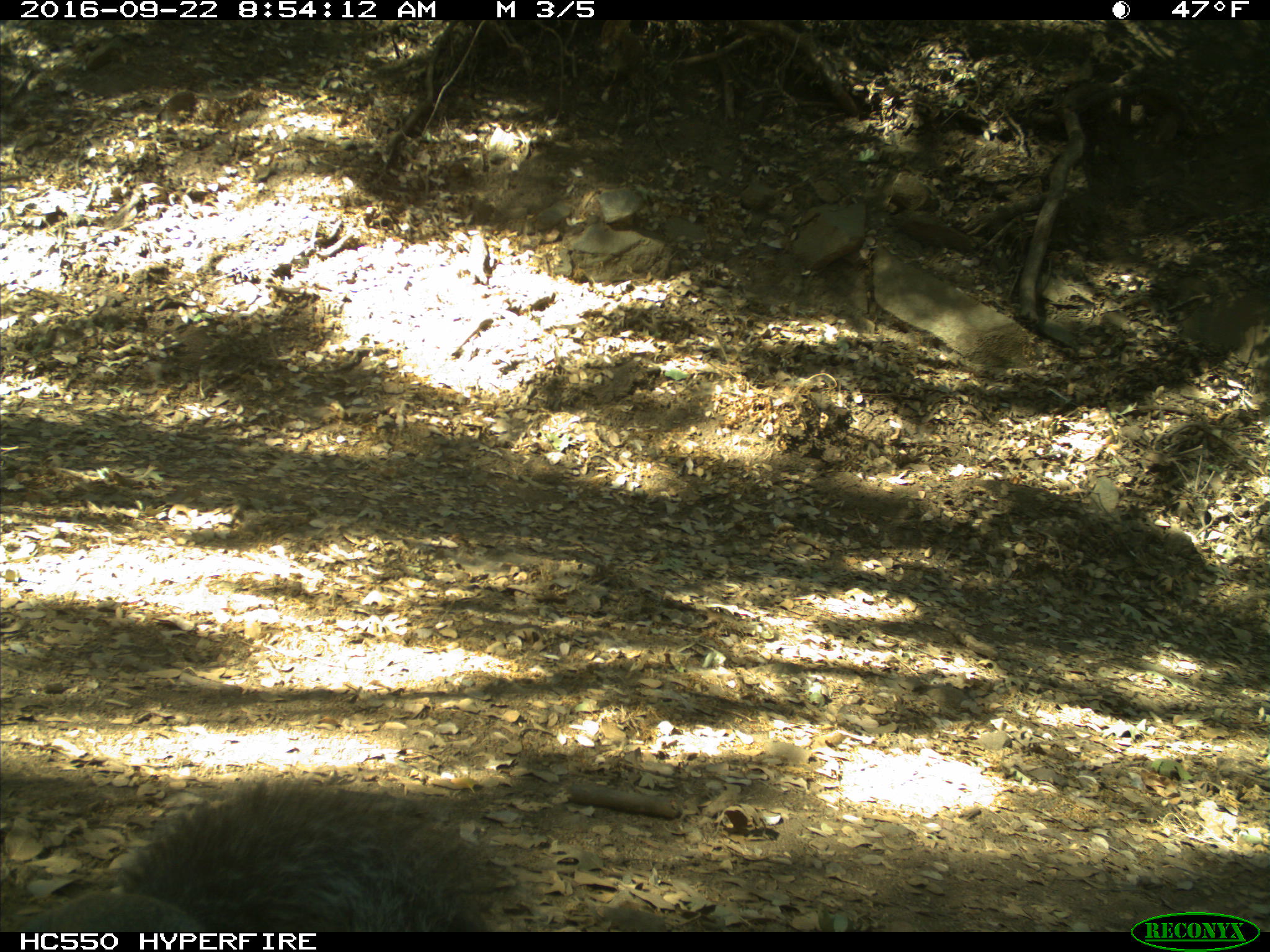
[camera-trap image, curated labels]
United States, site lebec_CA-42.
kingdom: Animalia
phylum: Chordata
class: Mammalia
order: Rodentia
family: Sciuridae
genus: Sciurus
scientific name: Sciurus carolinensis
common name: eastern gray squirrel